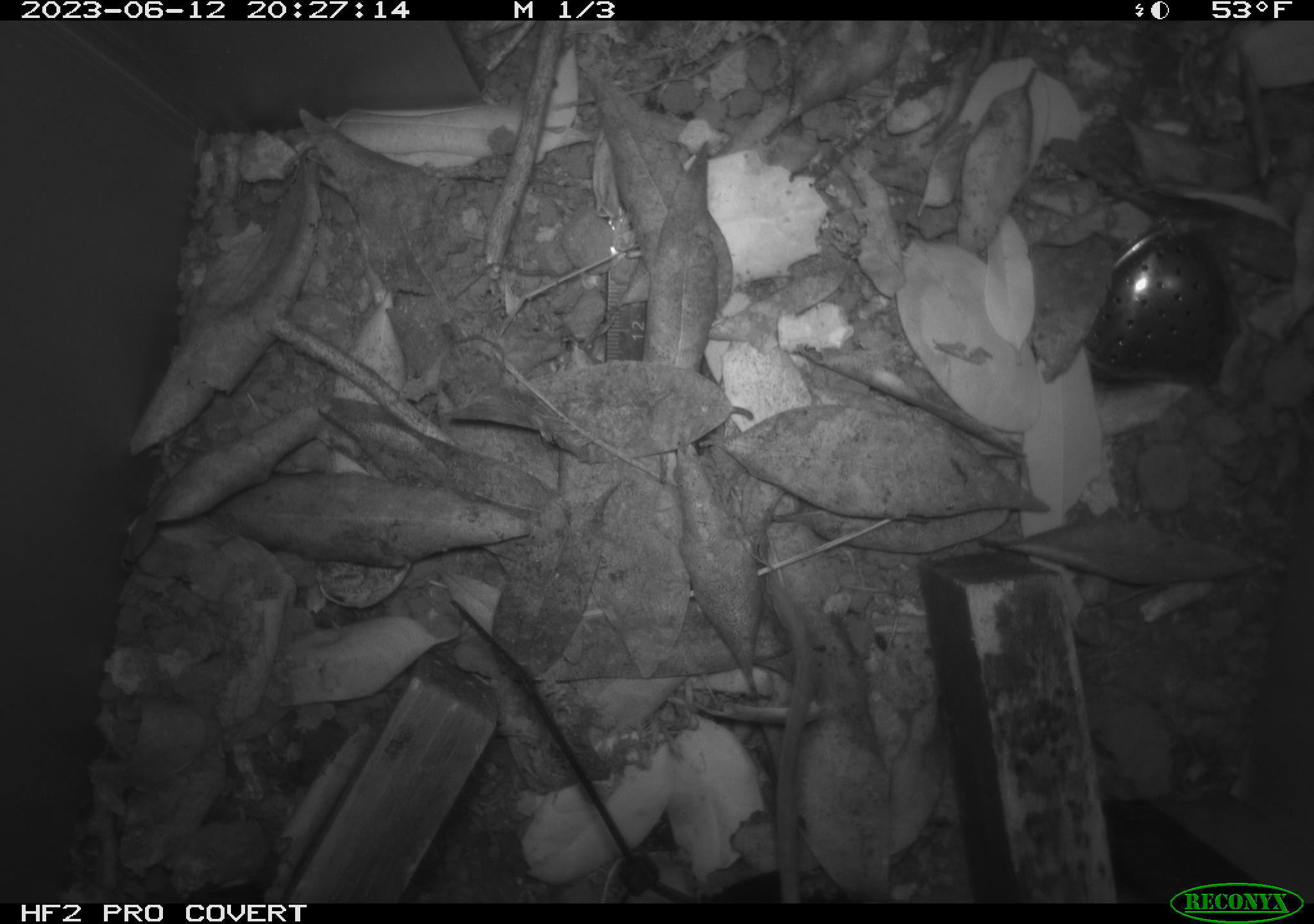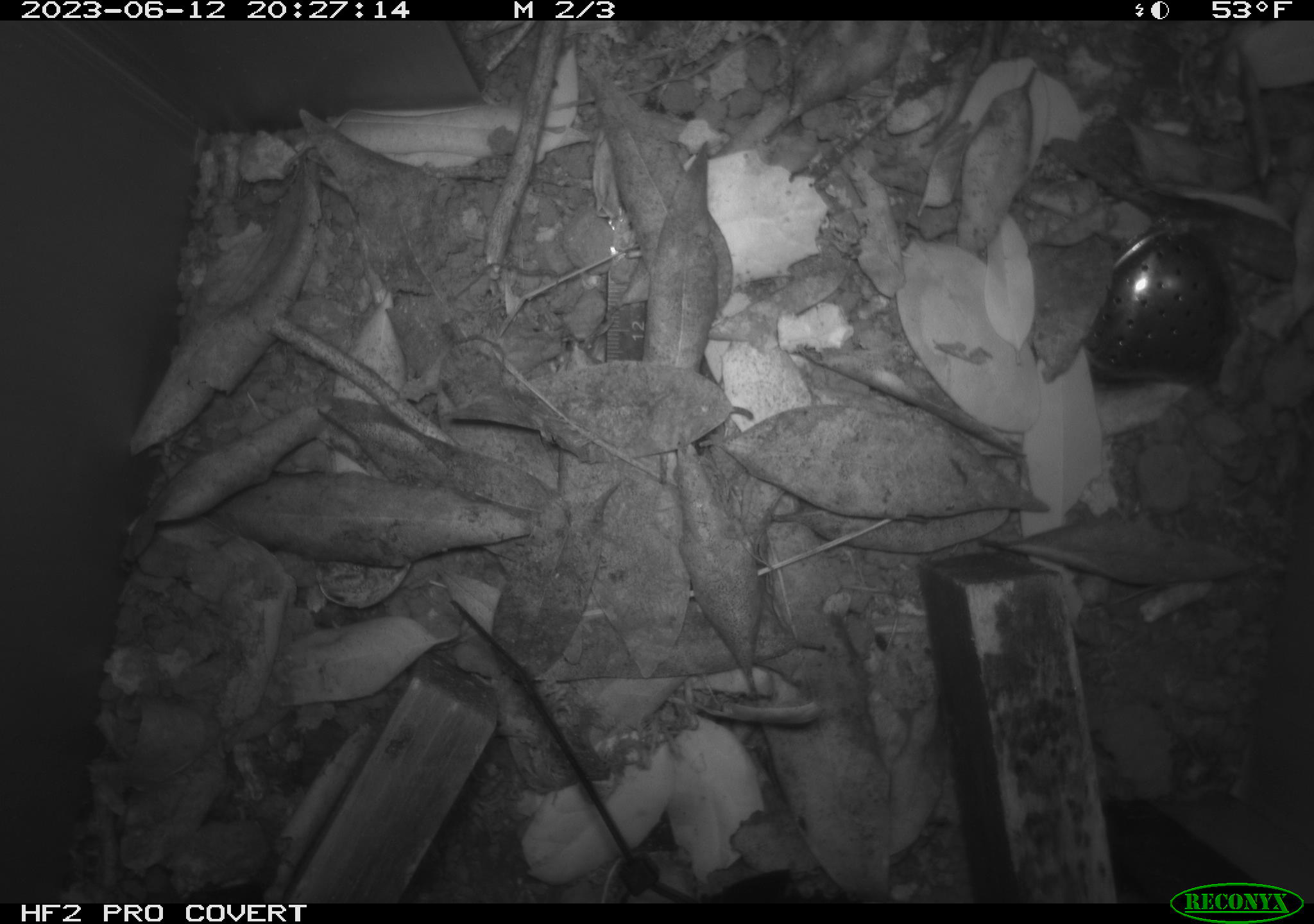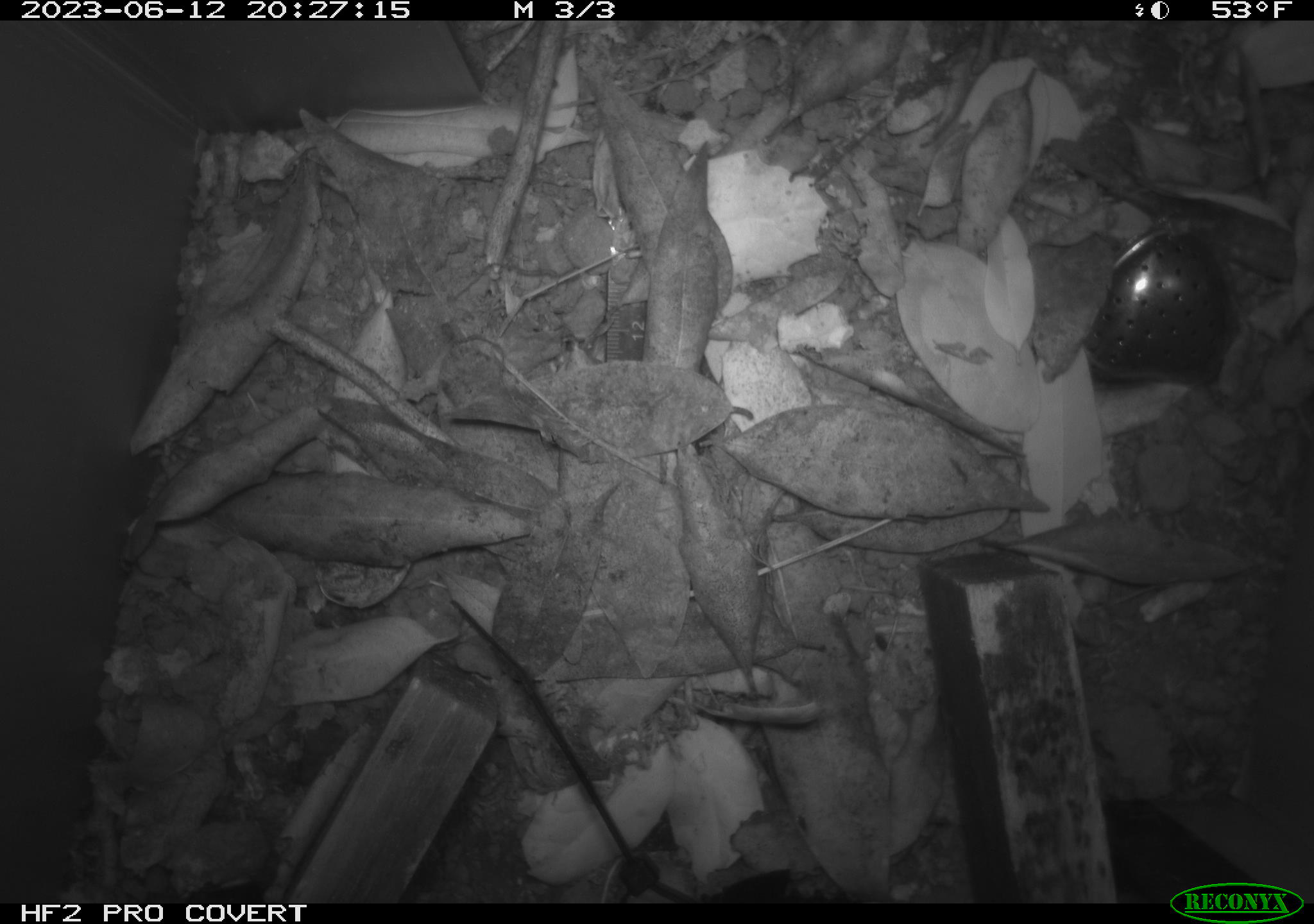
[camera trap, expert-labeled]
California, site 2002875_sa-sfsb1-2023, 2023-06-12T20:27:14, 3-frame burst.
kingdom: Animalia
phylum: Chordata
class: Mammalia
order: Rodentia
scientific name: Rodentia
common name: mouse species